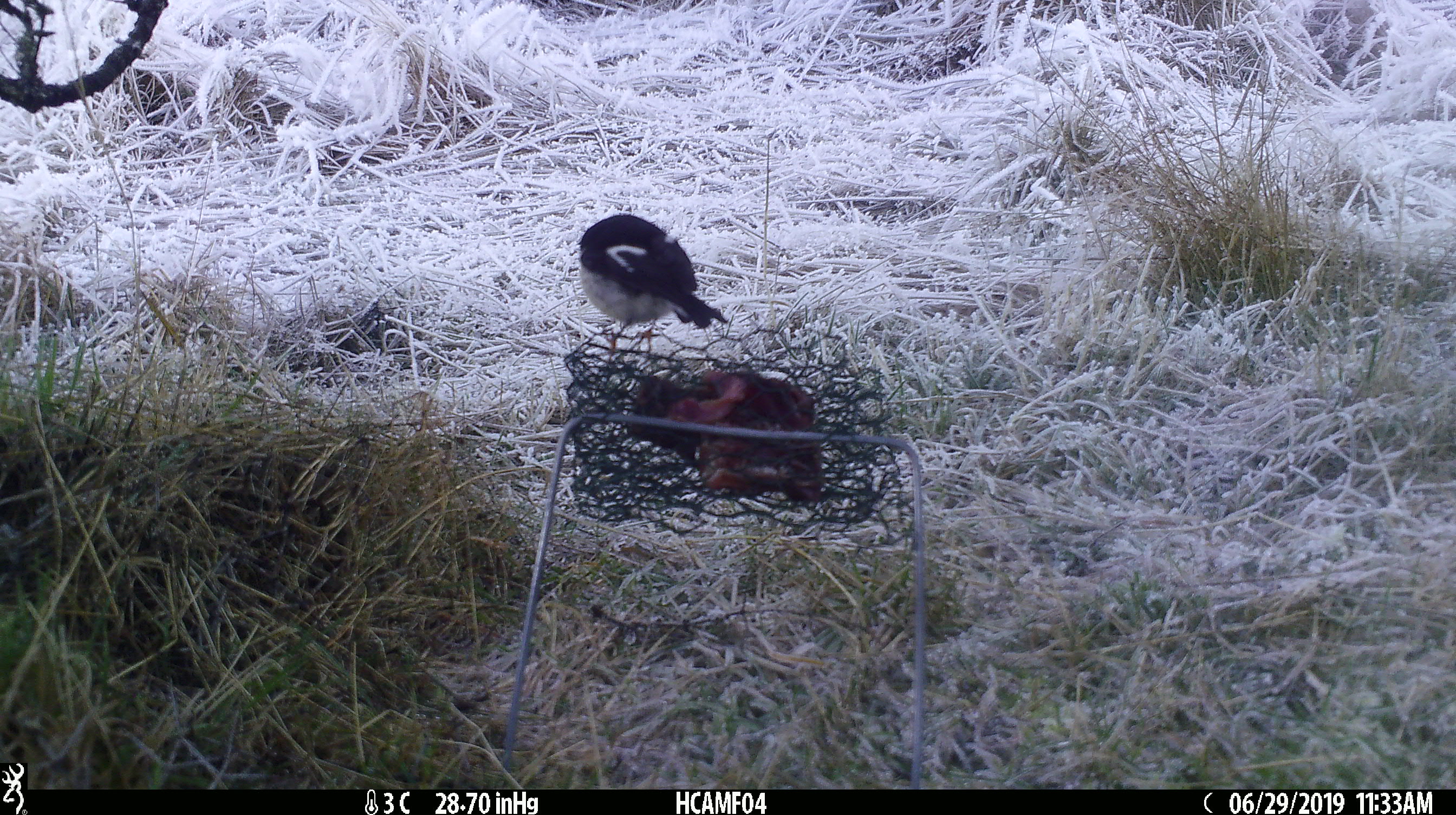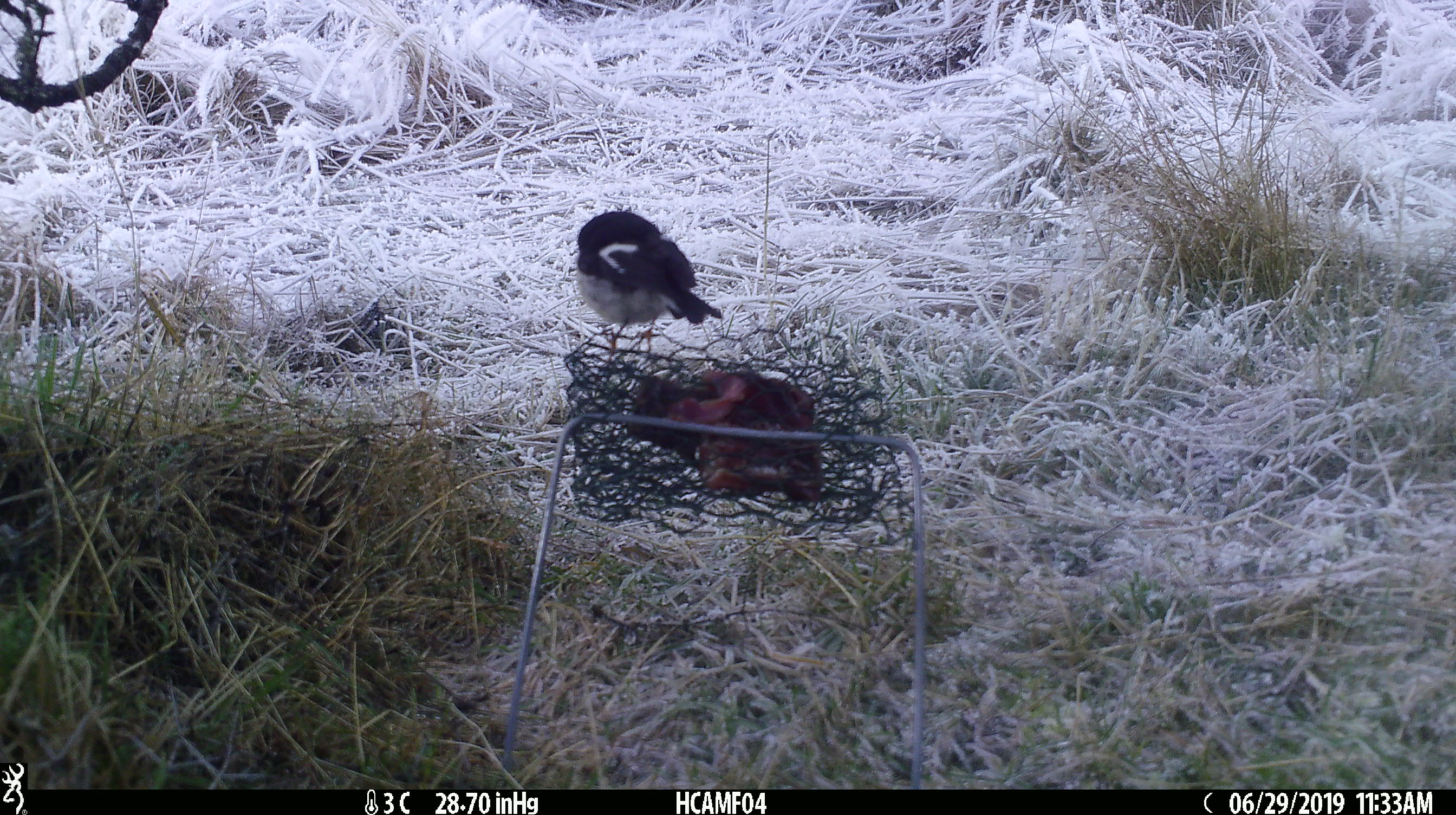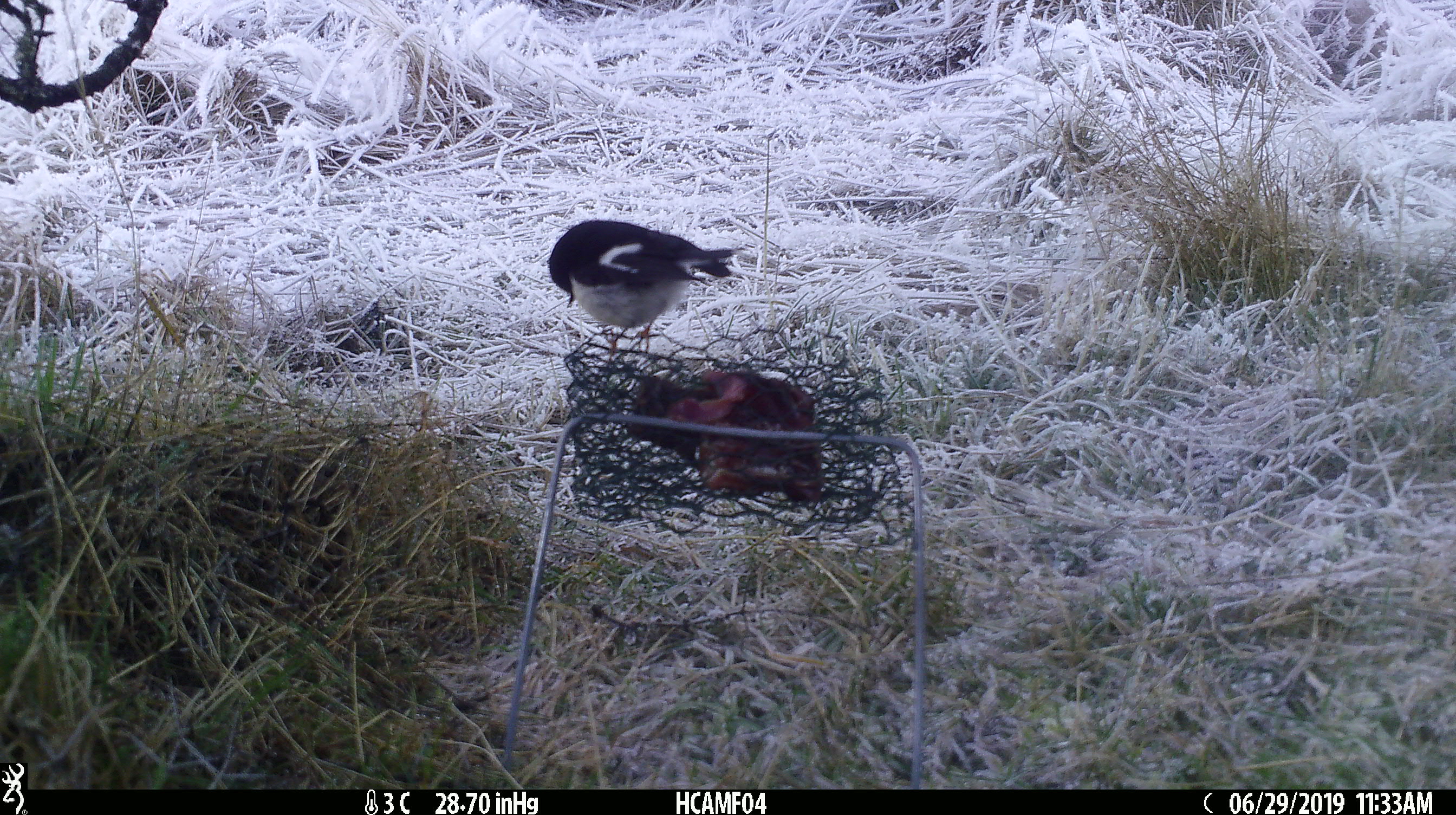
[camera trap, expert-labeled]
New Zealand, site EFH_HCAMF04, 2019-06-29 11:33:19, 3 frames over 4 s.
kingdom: Animalia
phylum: Chordata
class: Aves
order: Passeriformes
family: Petroicidae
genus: Petroica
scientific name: Petroica macrocephala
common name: tomtit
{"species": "tomtit (Petroica macrocephala)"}